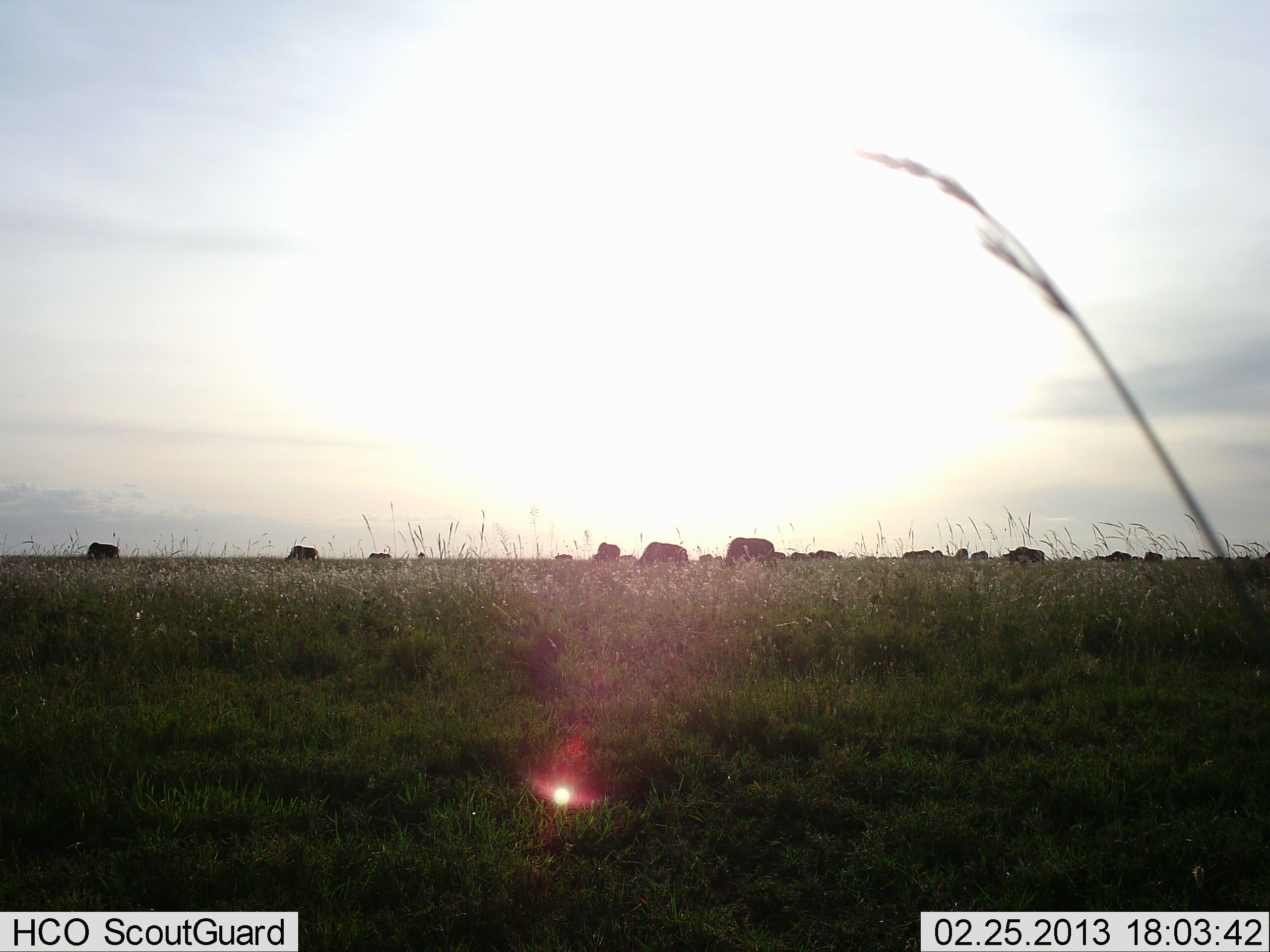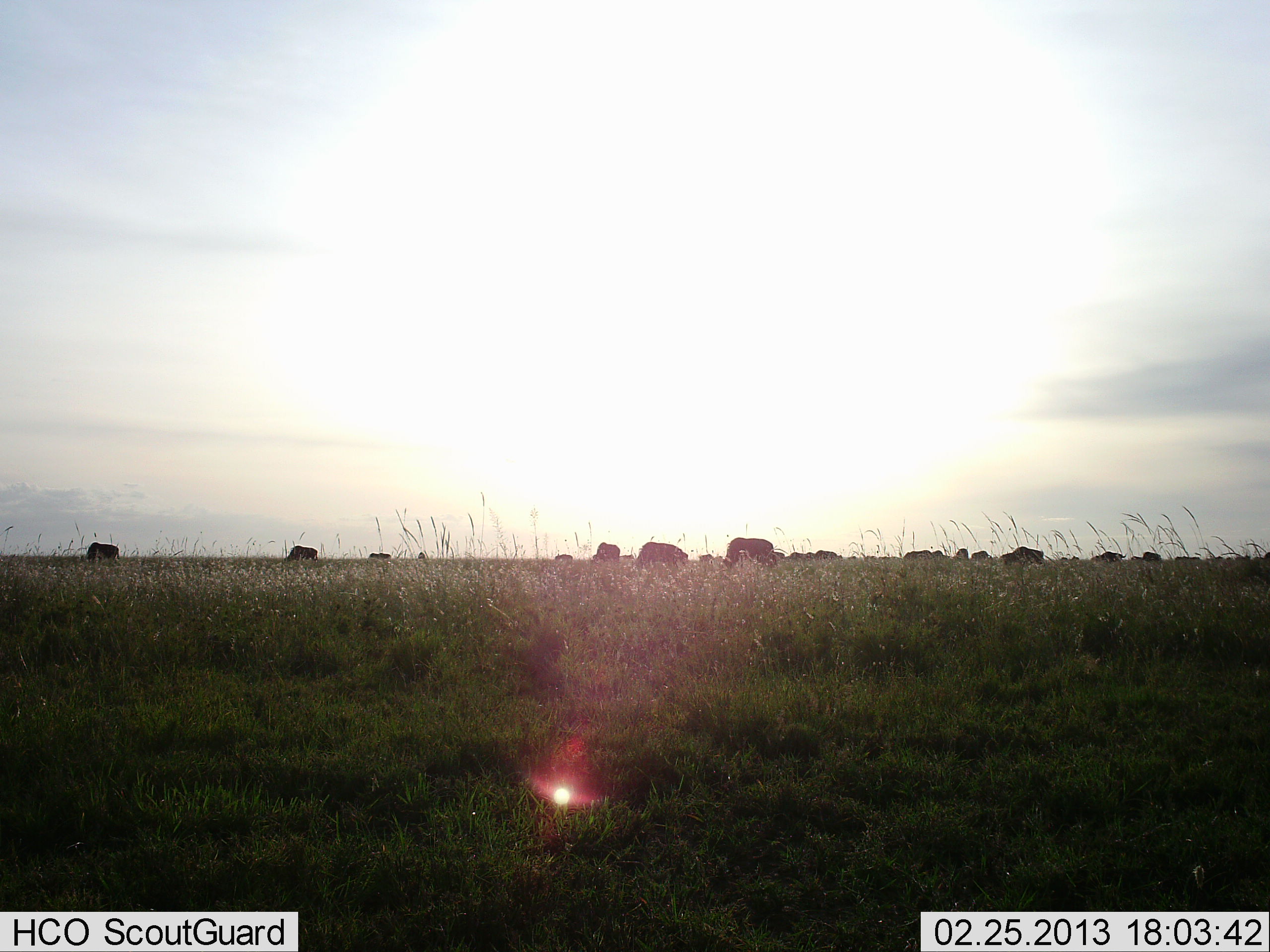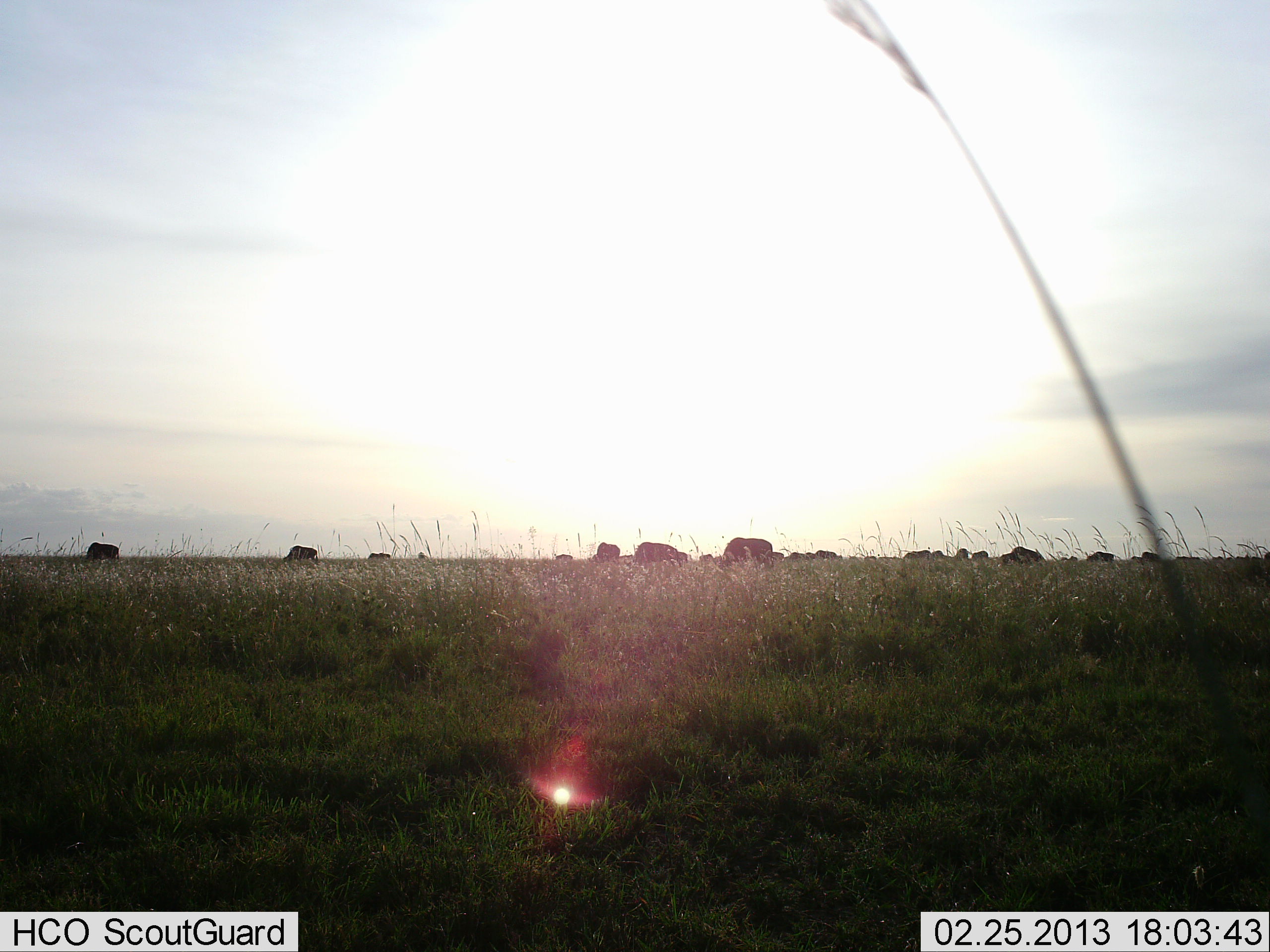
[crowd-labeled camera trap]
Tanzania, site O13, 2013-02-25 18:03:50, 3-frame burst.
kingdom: Animalia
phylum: Chordata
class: Mammalia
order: Artiodactyla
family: Bovidae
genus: Connochaetes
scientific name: Connochaetes taurinus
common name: blue wildebeest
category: wildebeest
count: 11-50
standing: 31%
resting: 0%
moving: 8%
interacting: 0%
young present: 0%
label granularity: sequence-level